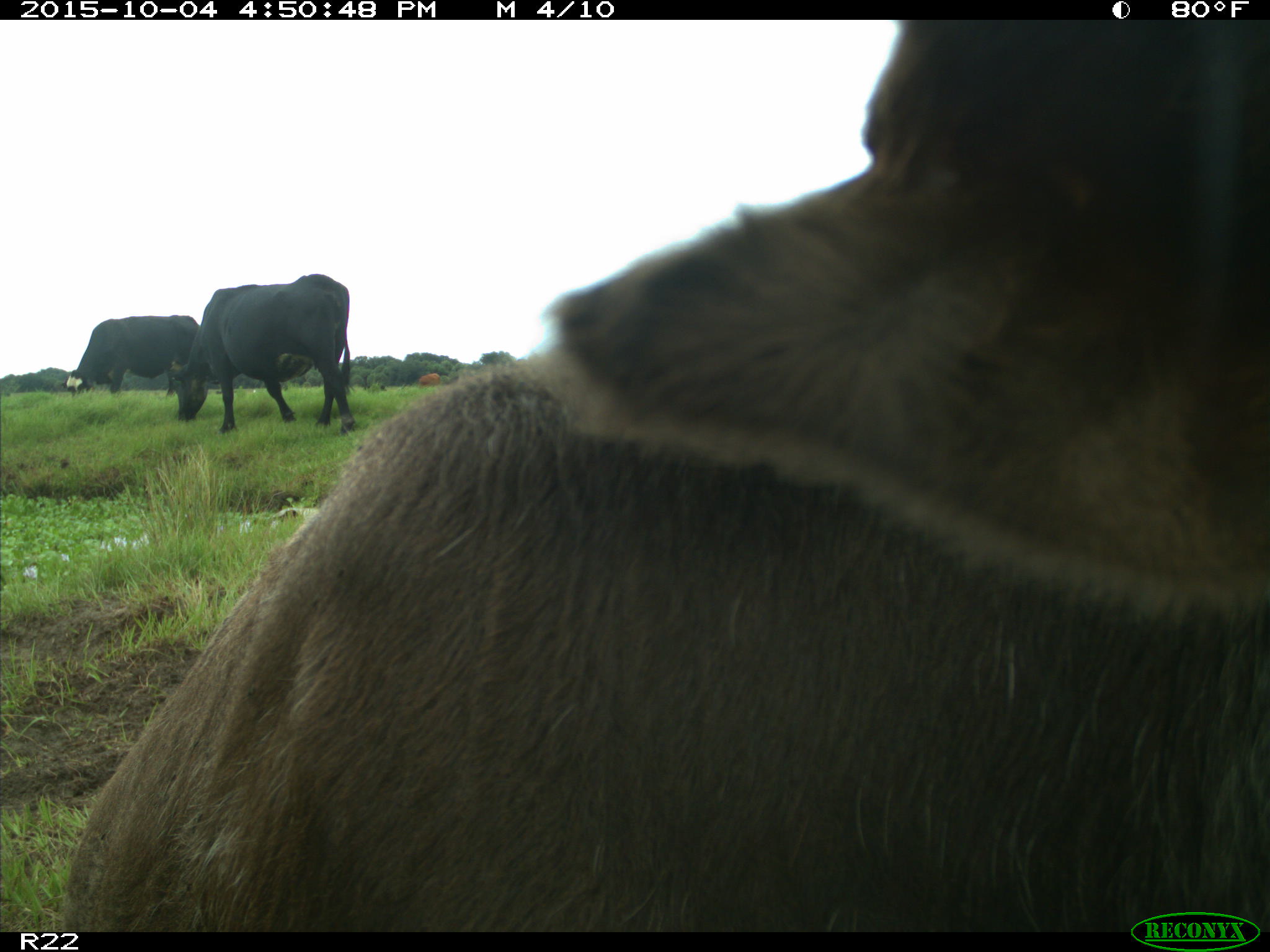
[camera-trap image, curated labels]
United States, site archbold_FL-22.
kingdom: Animalia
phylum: Chordata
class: Mammalia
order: Artiodactyla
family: Bovidae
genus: Bos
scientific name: Bos taurus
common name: domestic cow